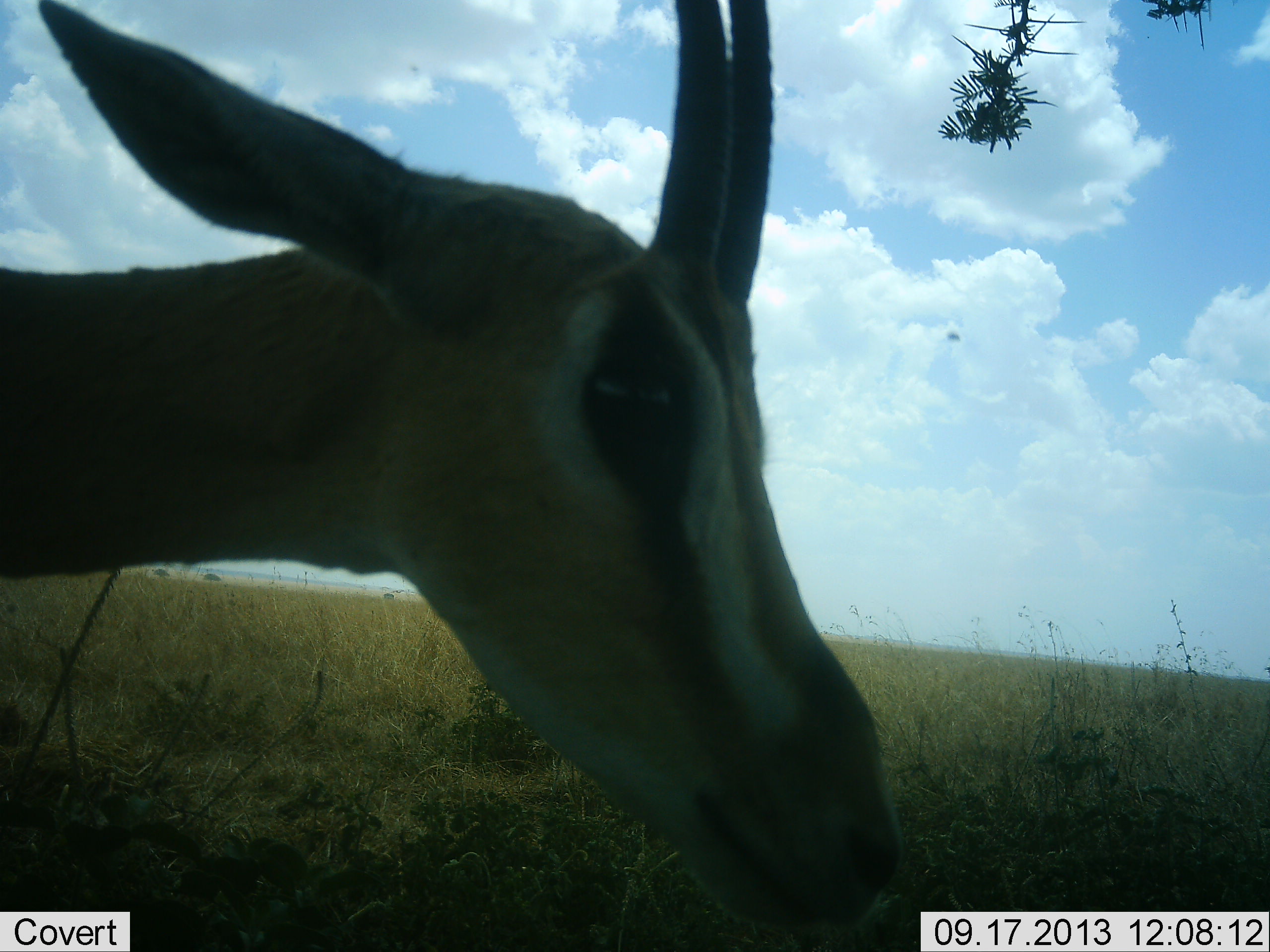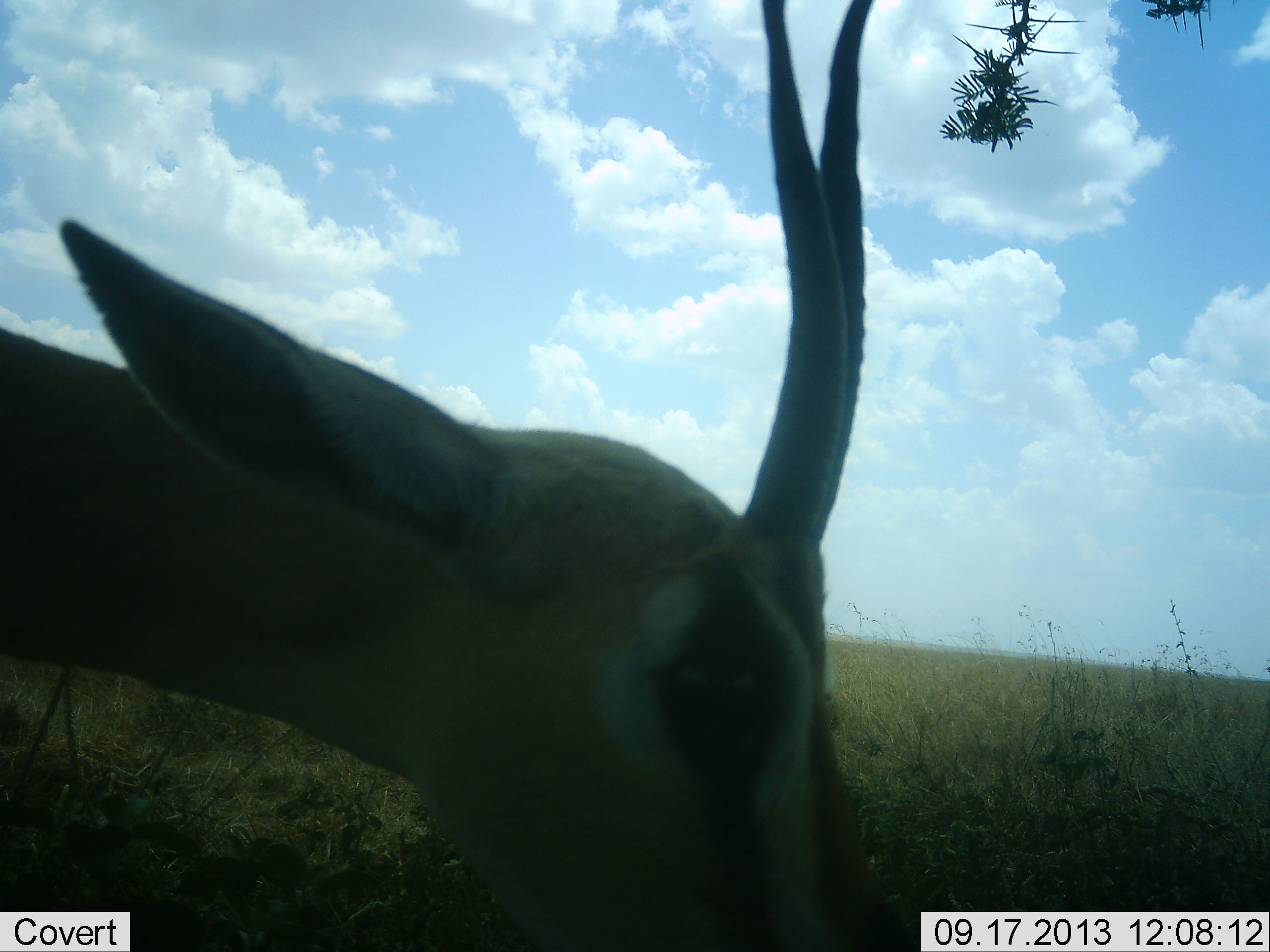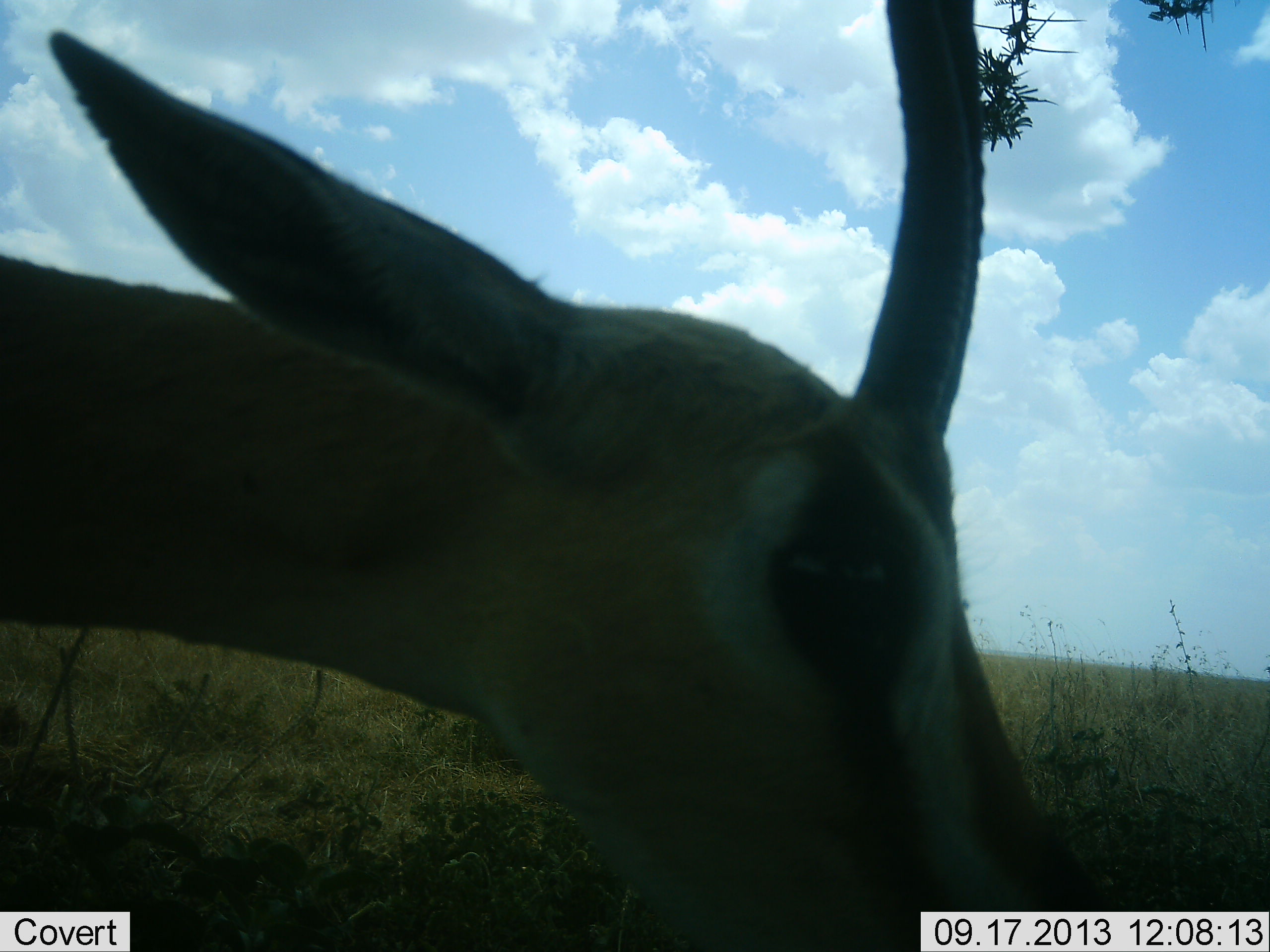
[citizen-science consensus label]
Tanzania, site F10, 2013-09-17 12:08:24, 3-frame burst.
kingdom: Animalia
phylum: Chordata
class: Mammalia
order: Artiodactyla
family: Bovidae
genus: Eudorcas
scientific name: Eudorcas thomsonii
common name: thomson's gazelle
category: gazellethomsons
Gazellethomsons (thomson's gazelle) (Eudorcas thomsonii), count 1. Behavior (volunteer vote fractions): standing 40%, resting 5%, moving 0%, interacting 5%. Young present (vote fraction): 0%. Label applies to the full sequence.